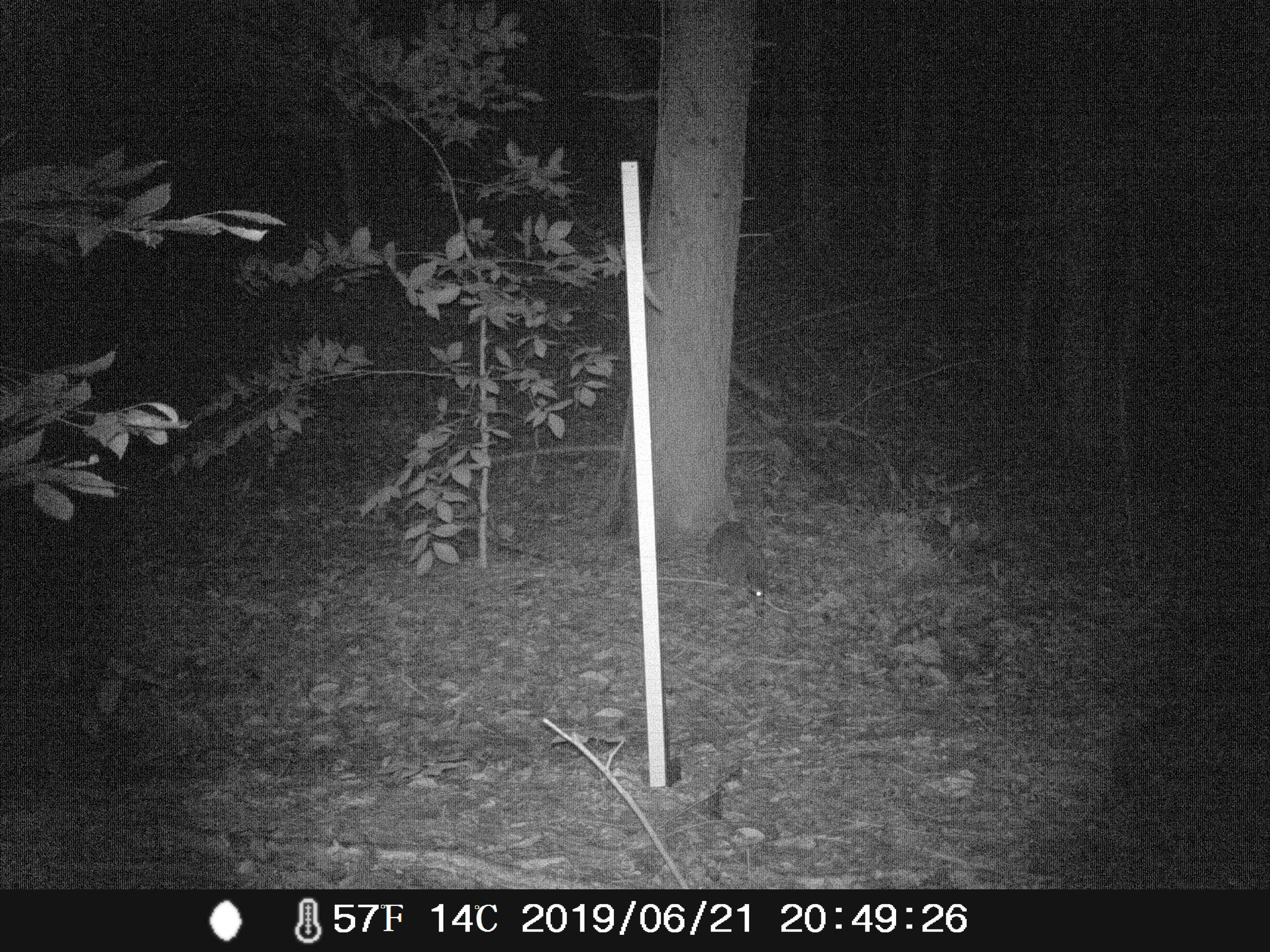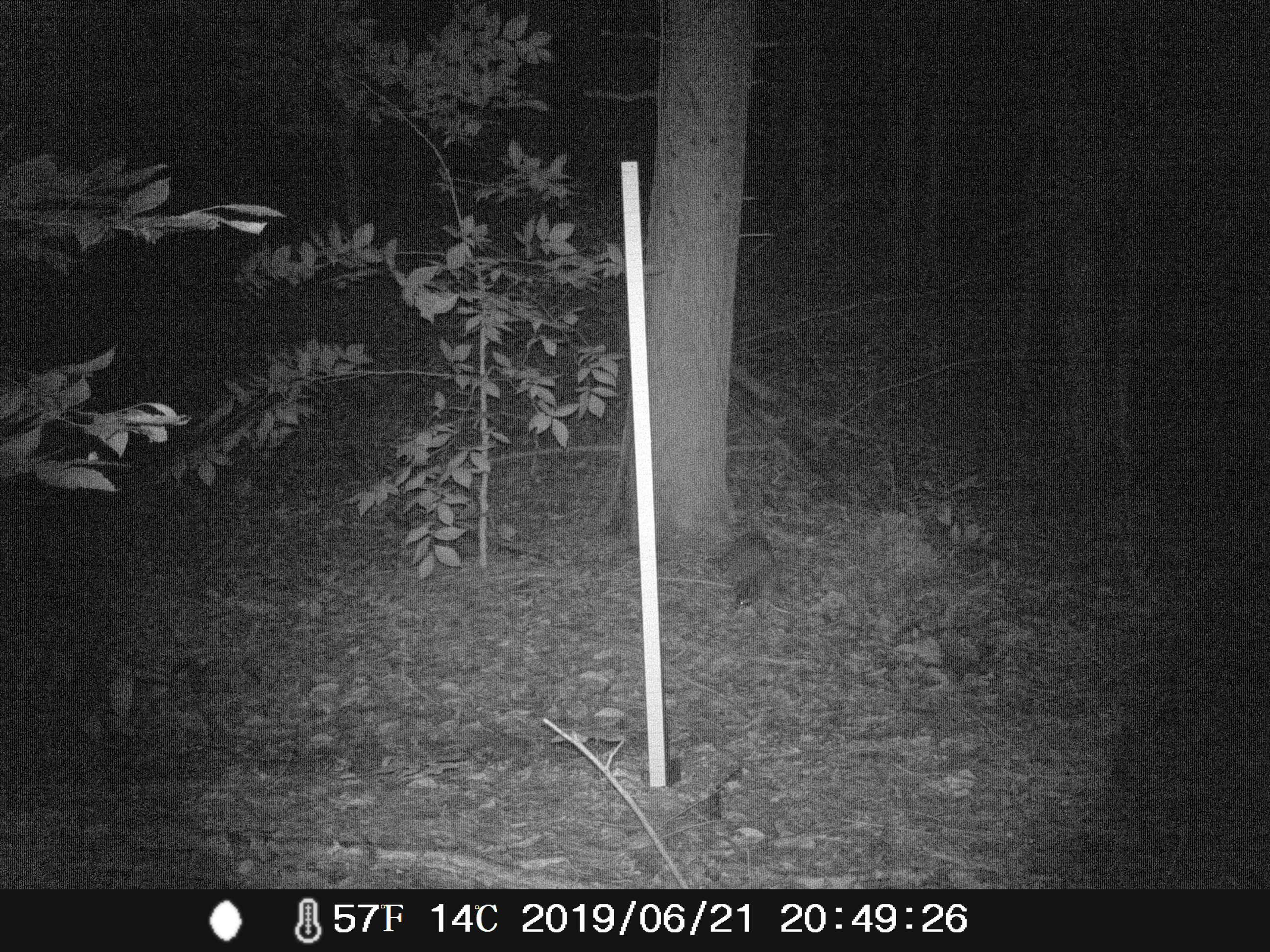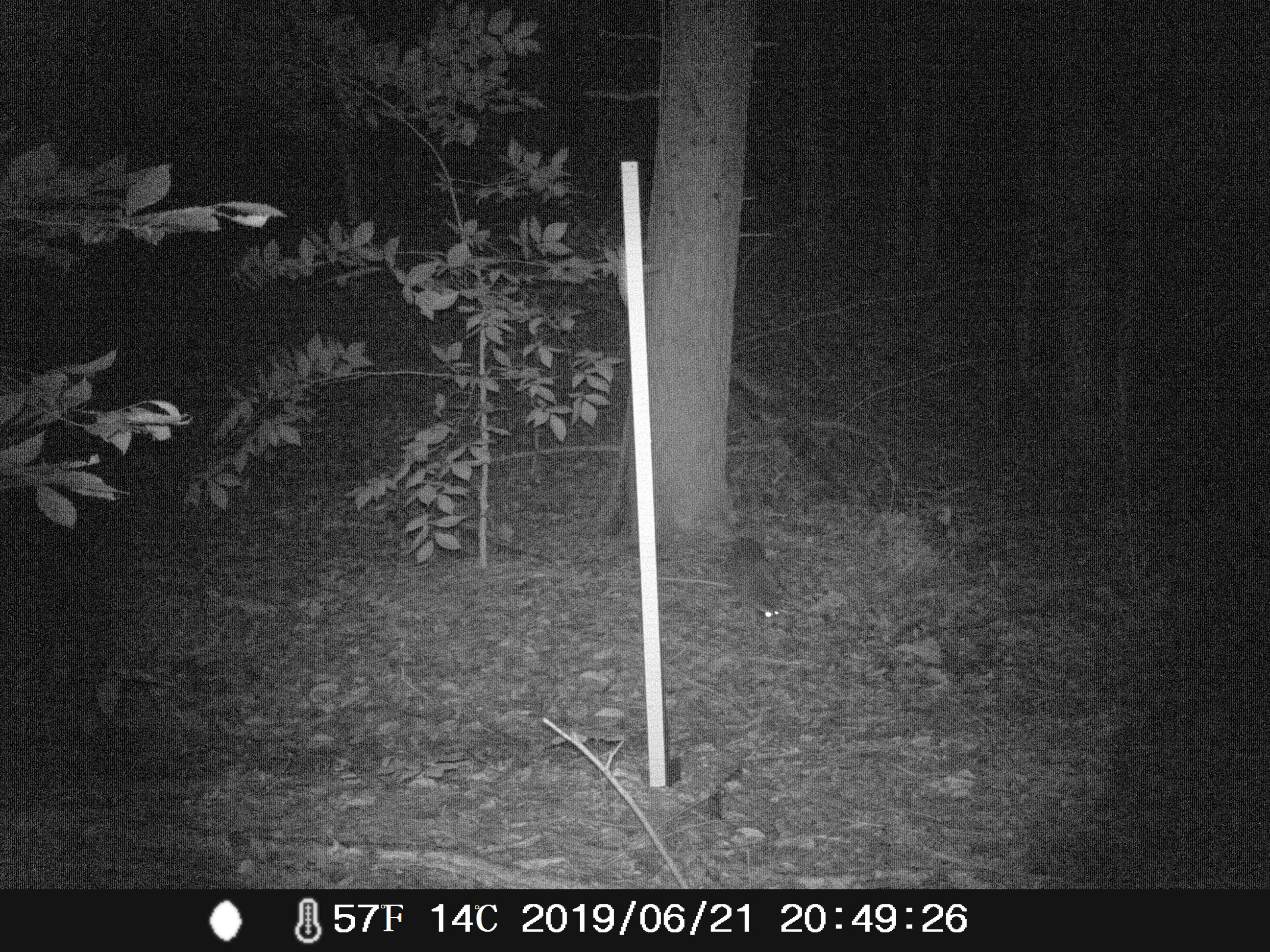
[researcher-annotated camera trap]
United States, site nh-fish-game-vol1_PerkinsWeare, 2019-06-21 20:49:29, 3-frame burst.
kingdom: Animalia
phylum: Chordata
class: Mammalia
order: Carnivora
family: Procyonidae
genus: Procyon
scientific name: Procyon lotor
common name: raccoon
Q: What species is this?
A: Raccoon (Procyon lotor).